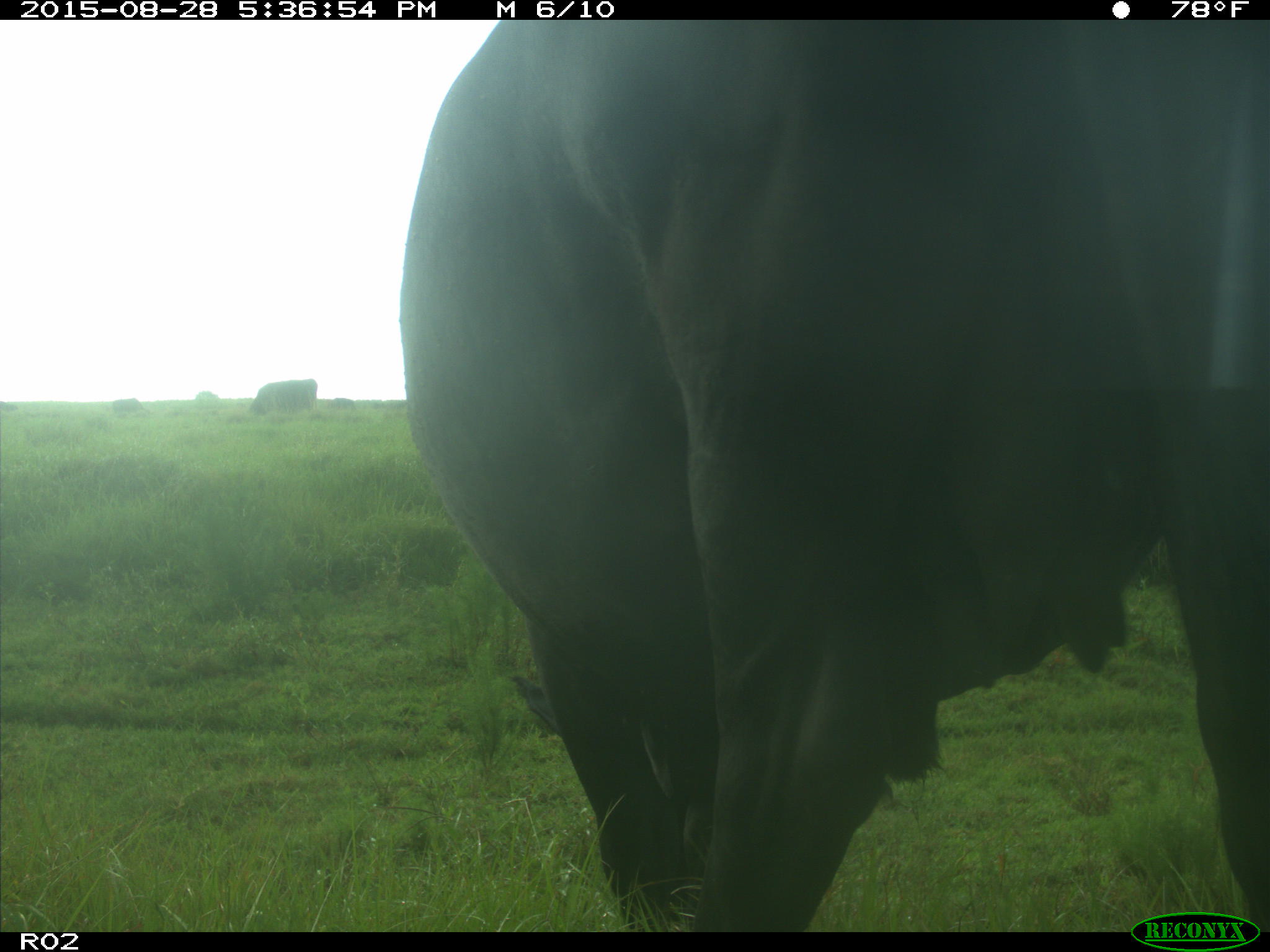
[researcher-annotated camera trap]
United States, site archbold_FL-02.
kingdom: Animalia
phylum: Chordata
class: Mammalia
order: Artiodactyla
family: Bovidae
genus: Bos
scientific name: Bos taurus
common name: domestic cow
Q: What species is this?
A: Bos taurus (domestic cow).